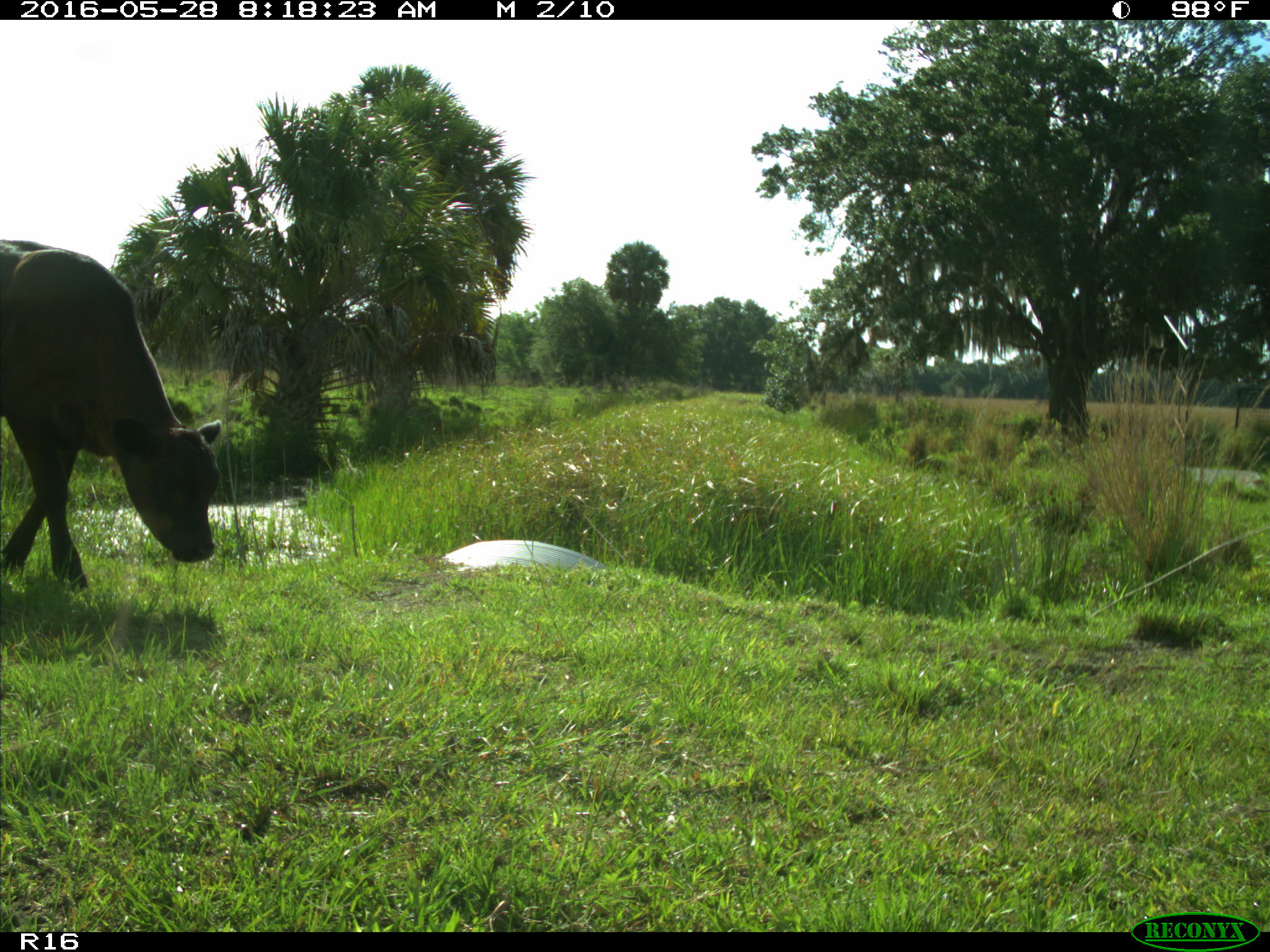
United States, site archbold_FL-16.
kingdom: Animalia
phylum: Chordata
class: Mammalia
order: Artiodactyla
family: Bovidae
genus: Bos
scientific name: Bos taurus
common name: domestic cow